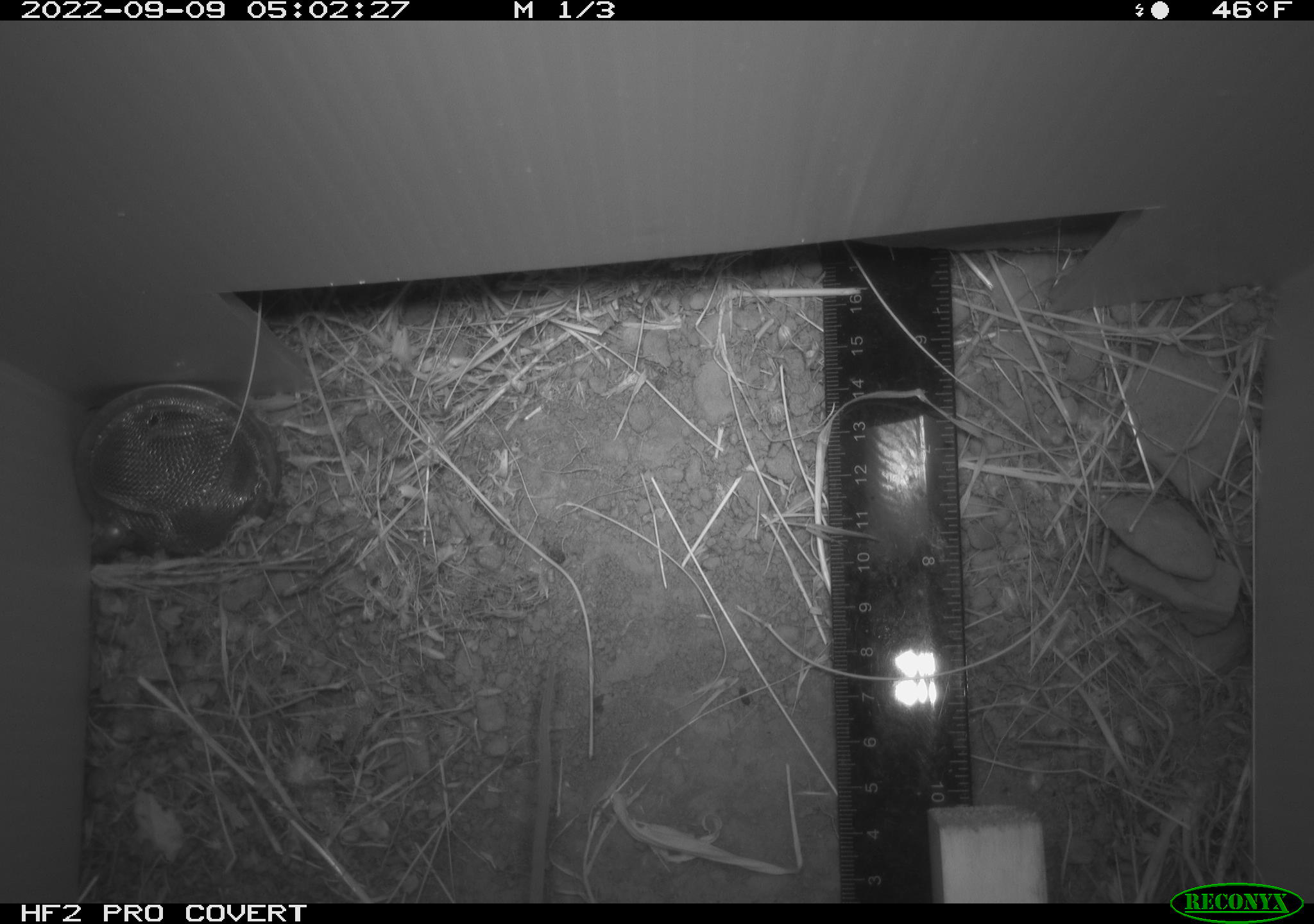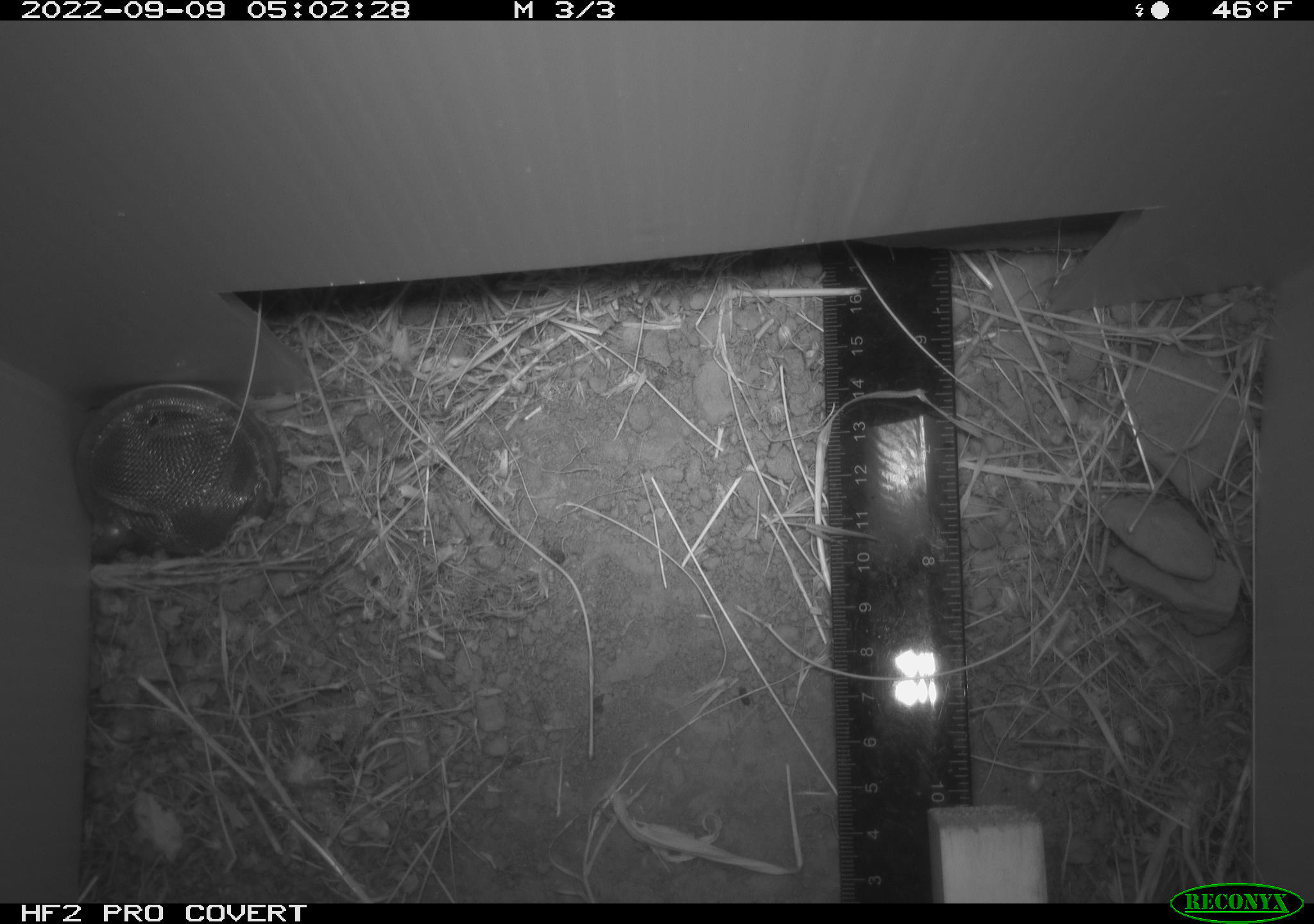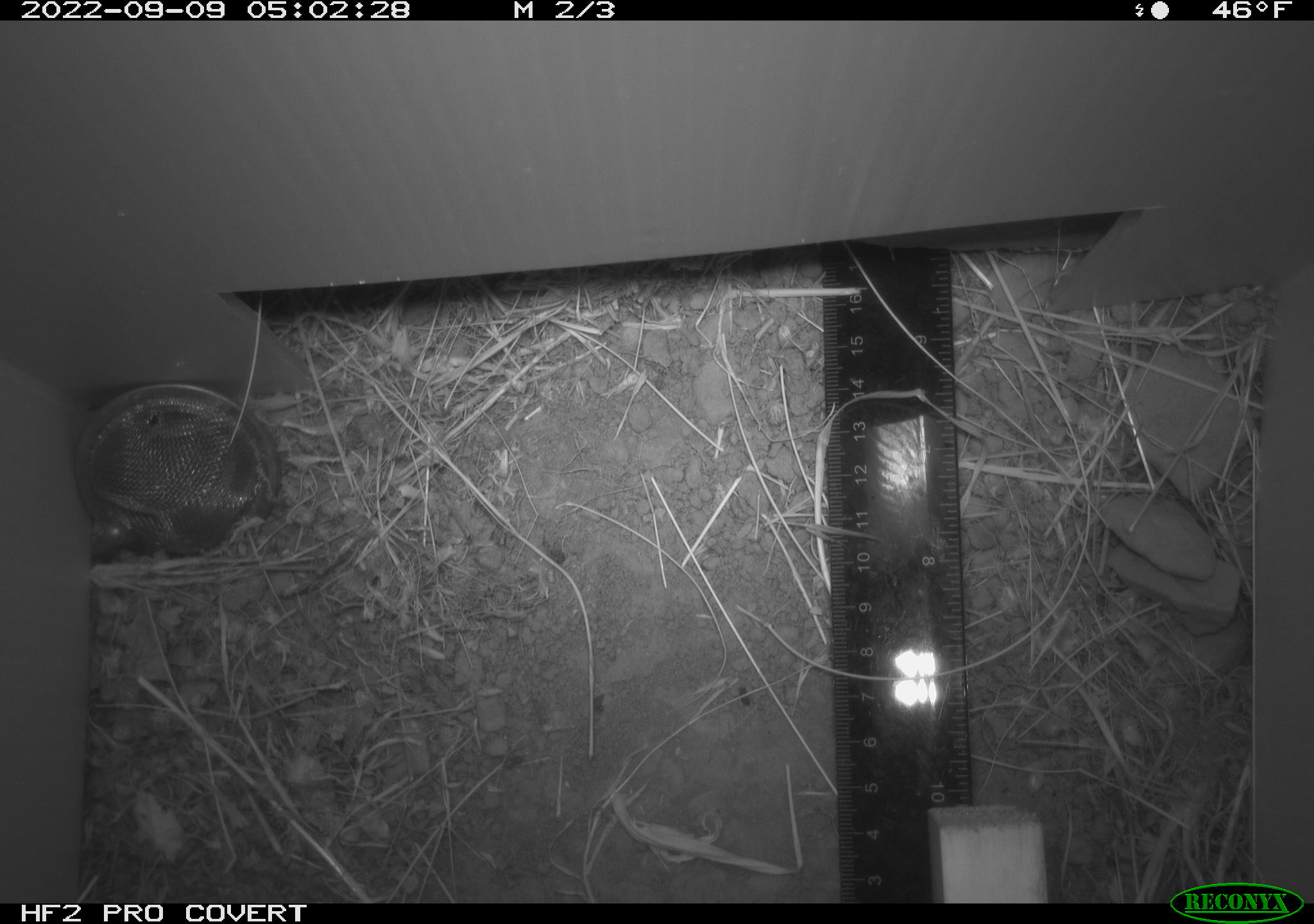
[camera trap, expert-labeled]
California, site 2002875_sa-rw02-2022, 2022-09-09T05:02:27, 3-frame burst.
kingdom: Animalia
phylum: Chordata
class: Mammalia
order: Rodentia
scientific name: Rodentia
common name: mouse species